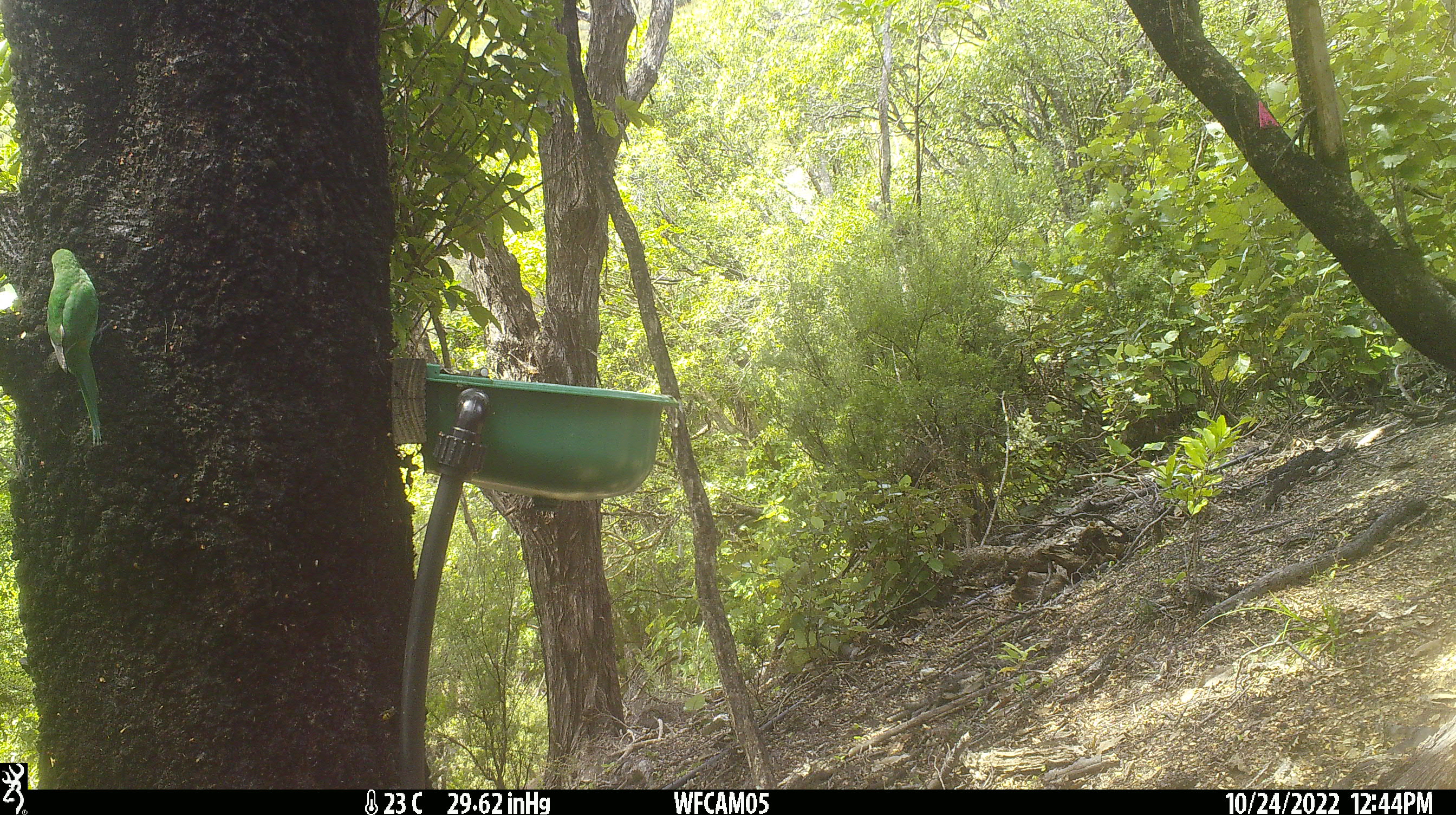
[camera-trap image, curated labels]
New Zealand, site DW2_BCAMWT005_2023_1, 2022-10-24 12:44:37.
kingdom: Animalia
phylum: Chordata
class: Aves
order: Psittaciformes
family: Psittaculidae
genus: Cyanoramphus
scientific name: Cyanoramphus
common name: parakeet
Parakeet (Cyanoramphus).